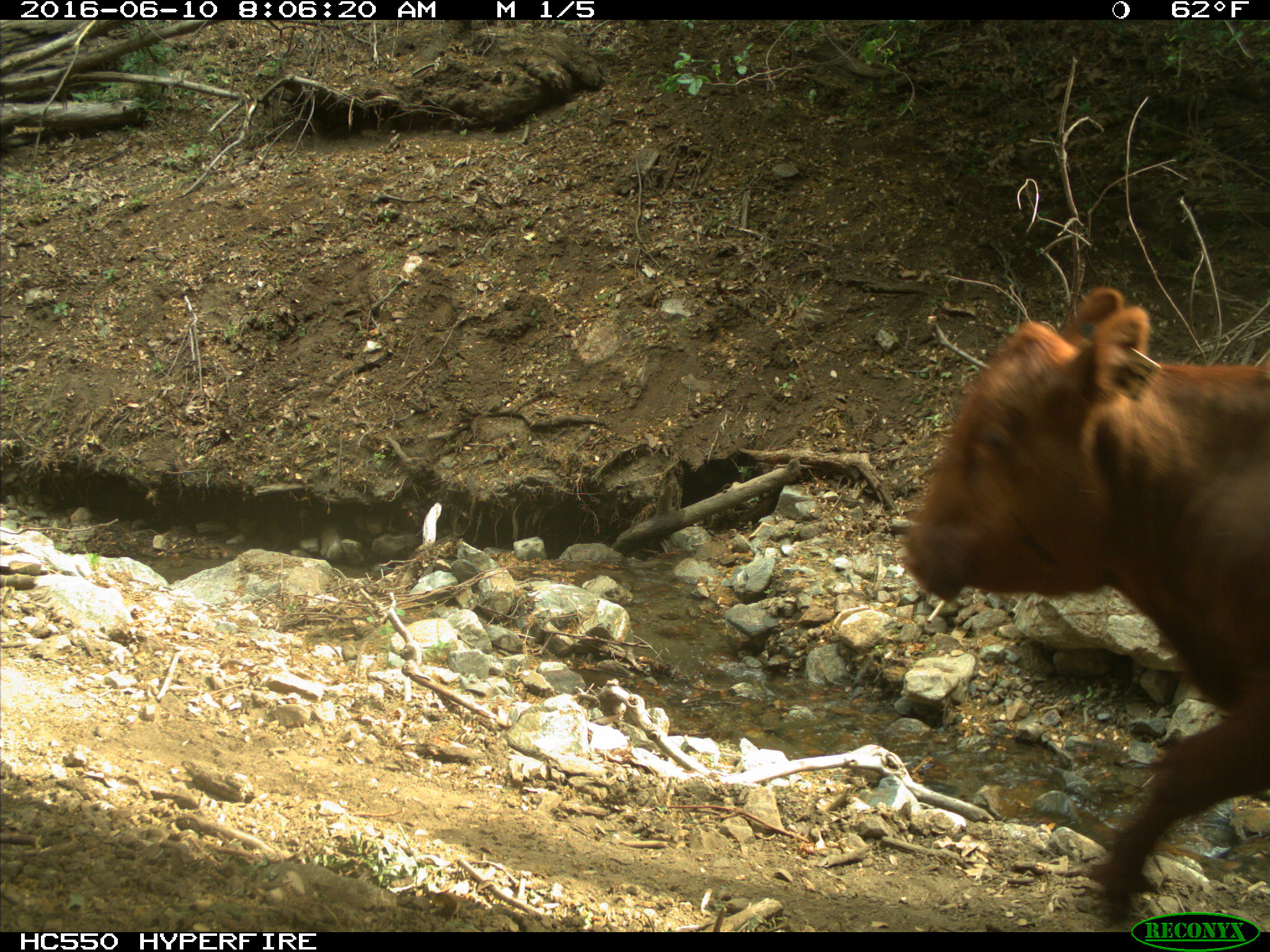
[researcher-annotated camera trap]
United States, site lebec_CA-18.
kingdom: Animalia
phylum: Chordata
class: Mammalia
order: Artiodactyla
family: Bovidae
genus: Bos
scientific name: Bos taurus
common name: domestic cow